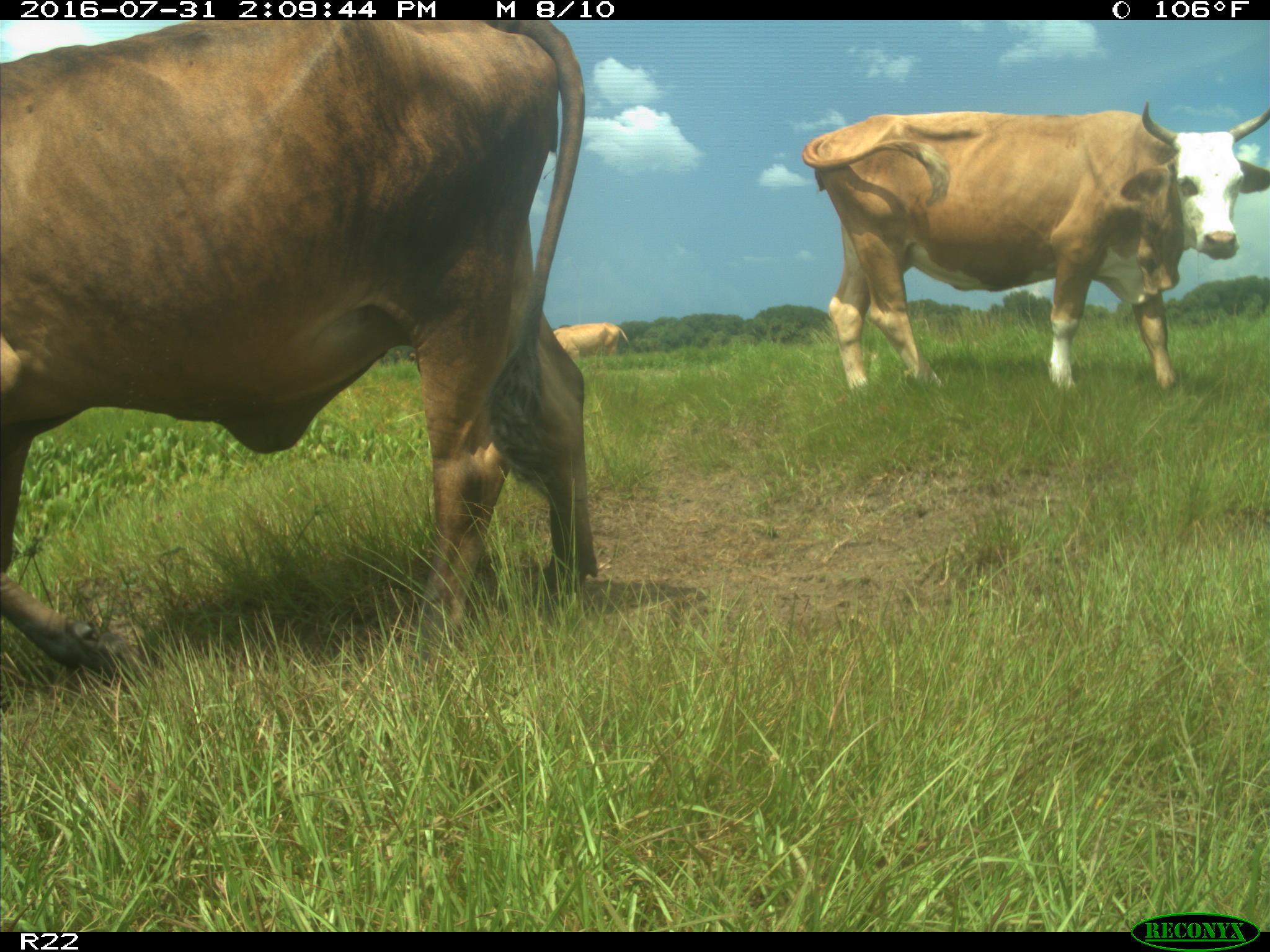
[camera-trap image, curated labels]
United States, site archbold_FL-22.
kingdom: Animalia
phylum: Chordata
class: Mammalia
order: Artiodactyla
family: Bovidae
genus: Bos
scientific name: Bos taurus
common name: domestic cow